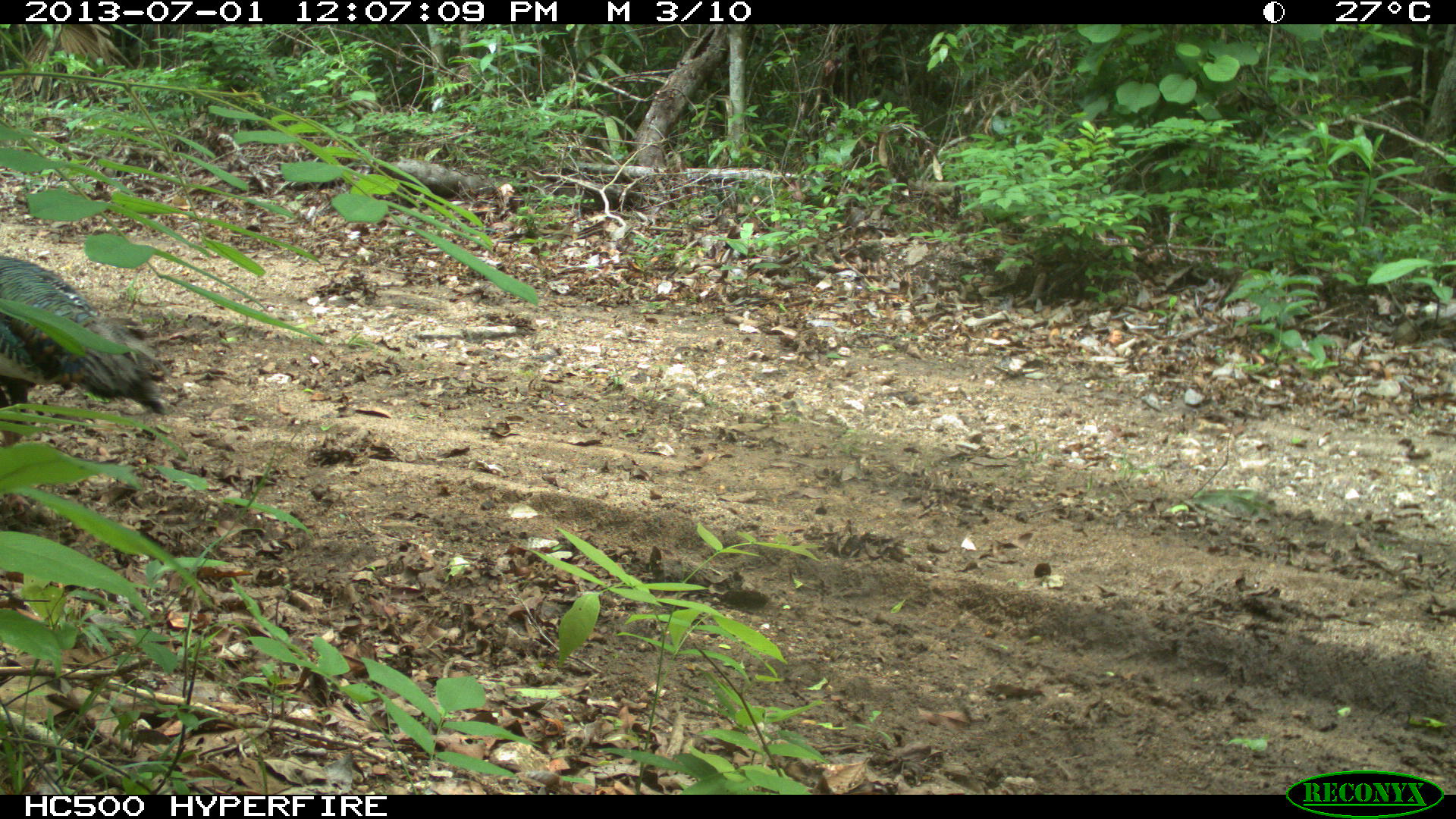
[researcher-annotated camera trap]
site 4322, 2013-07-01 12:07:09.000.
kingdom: Animalia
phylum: Chordata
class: Aves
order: Galliformes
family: Phasianidae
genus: Meleagris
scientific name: Meleagris ocellata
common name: ocellated turkey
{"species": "Meleagris ocellata (ocellated turkey)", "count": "1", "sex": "male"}